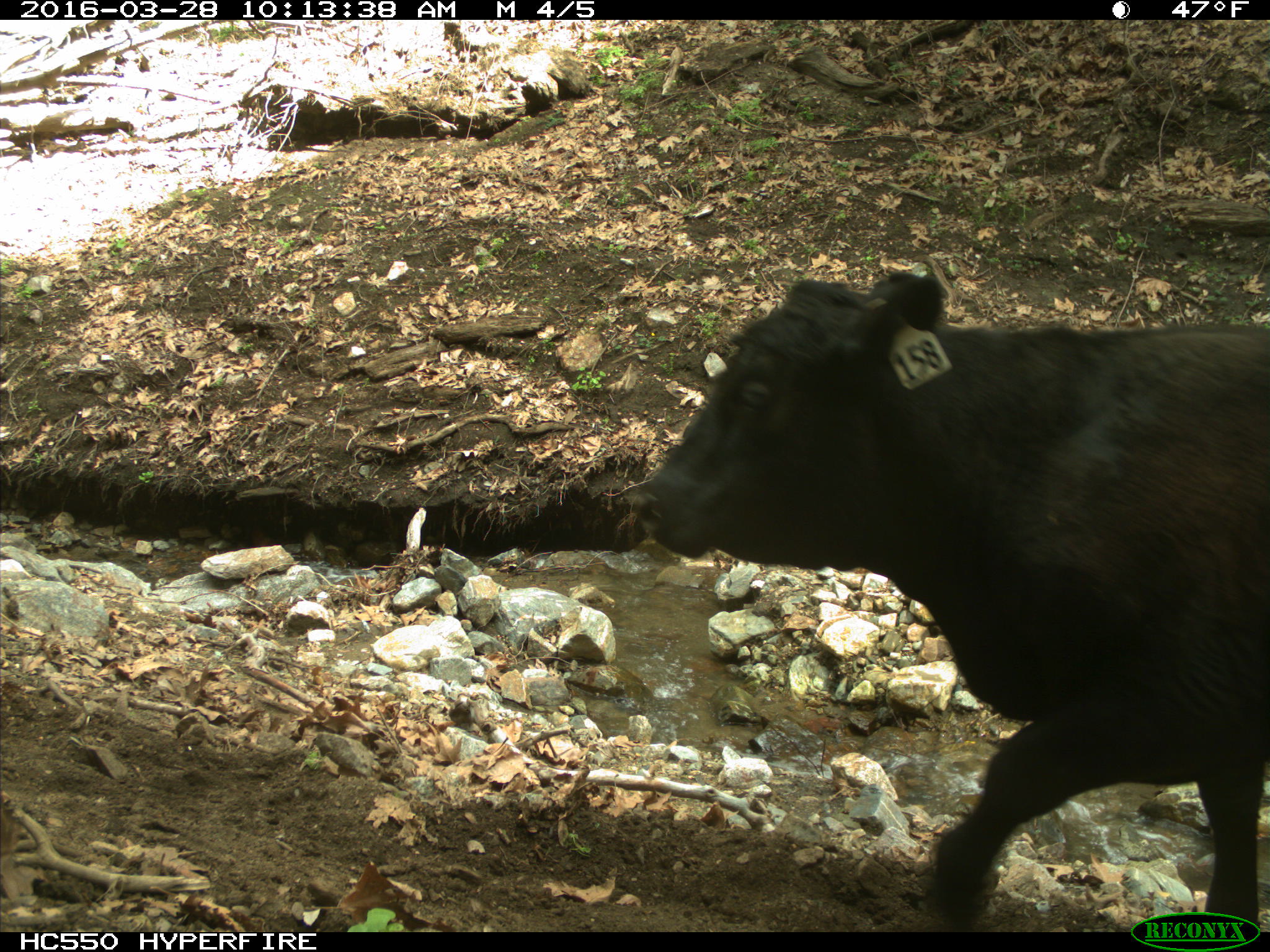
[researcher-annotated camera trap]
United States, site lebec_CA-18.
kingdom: Animalia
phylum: Chordata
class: Mammalia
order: Artiodactyla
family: Bovidae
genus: Bos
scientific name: Bos taurus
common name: domestic cow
Bos taurus (domestic cow).